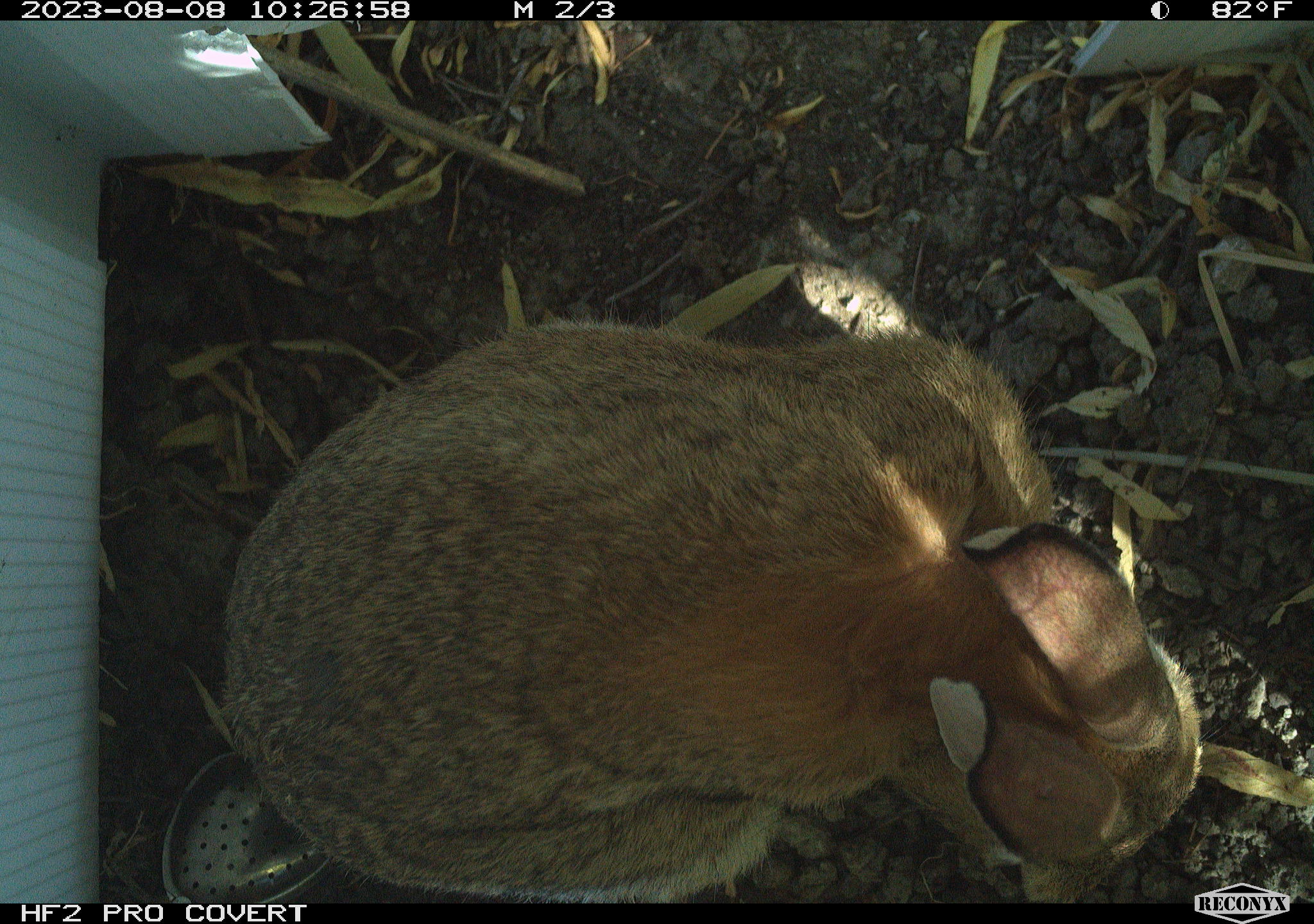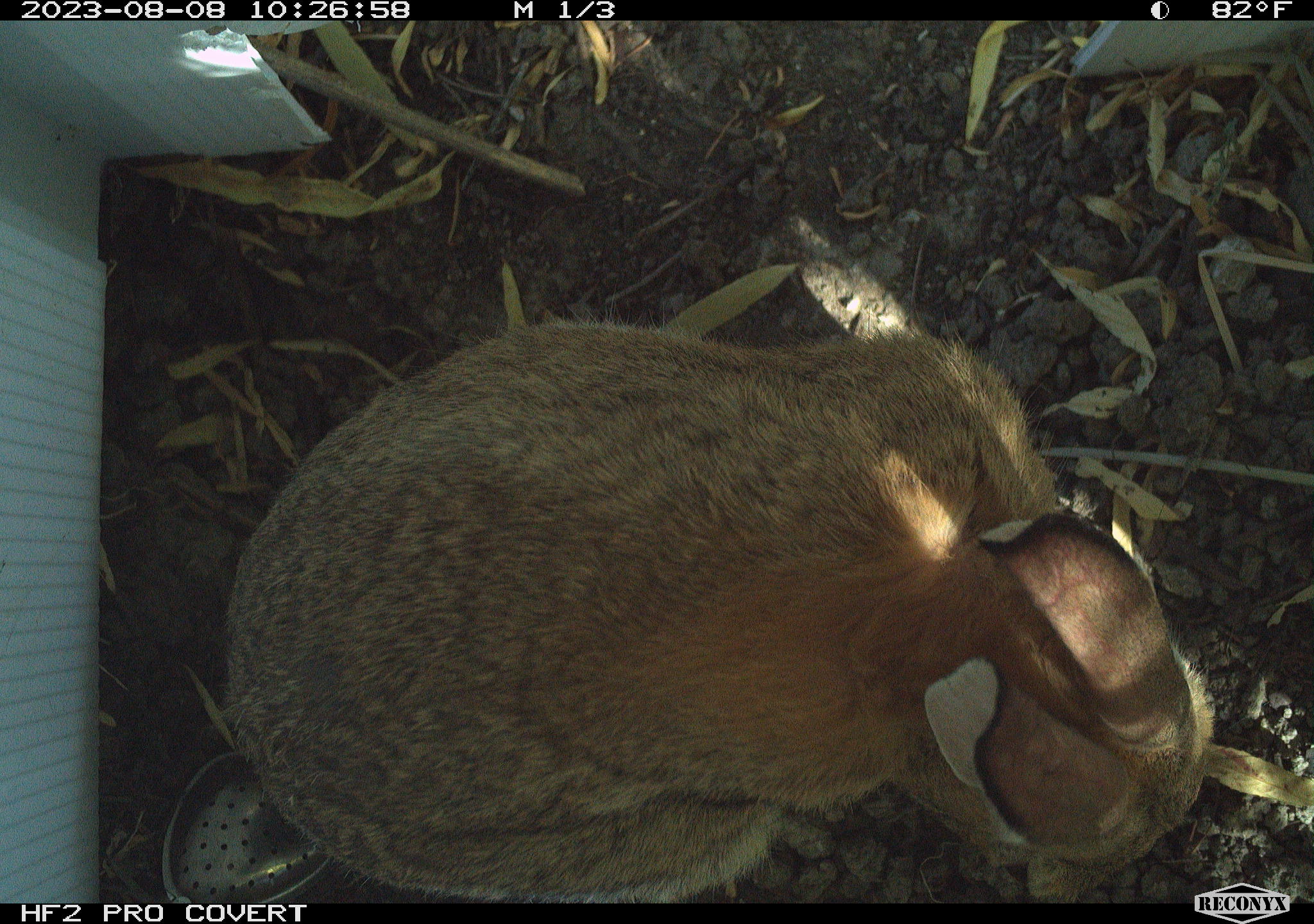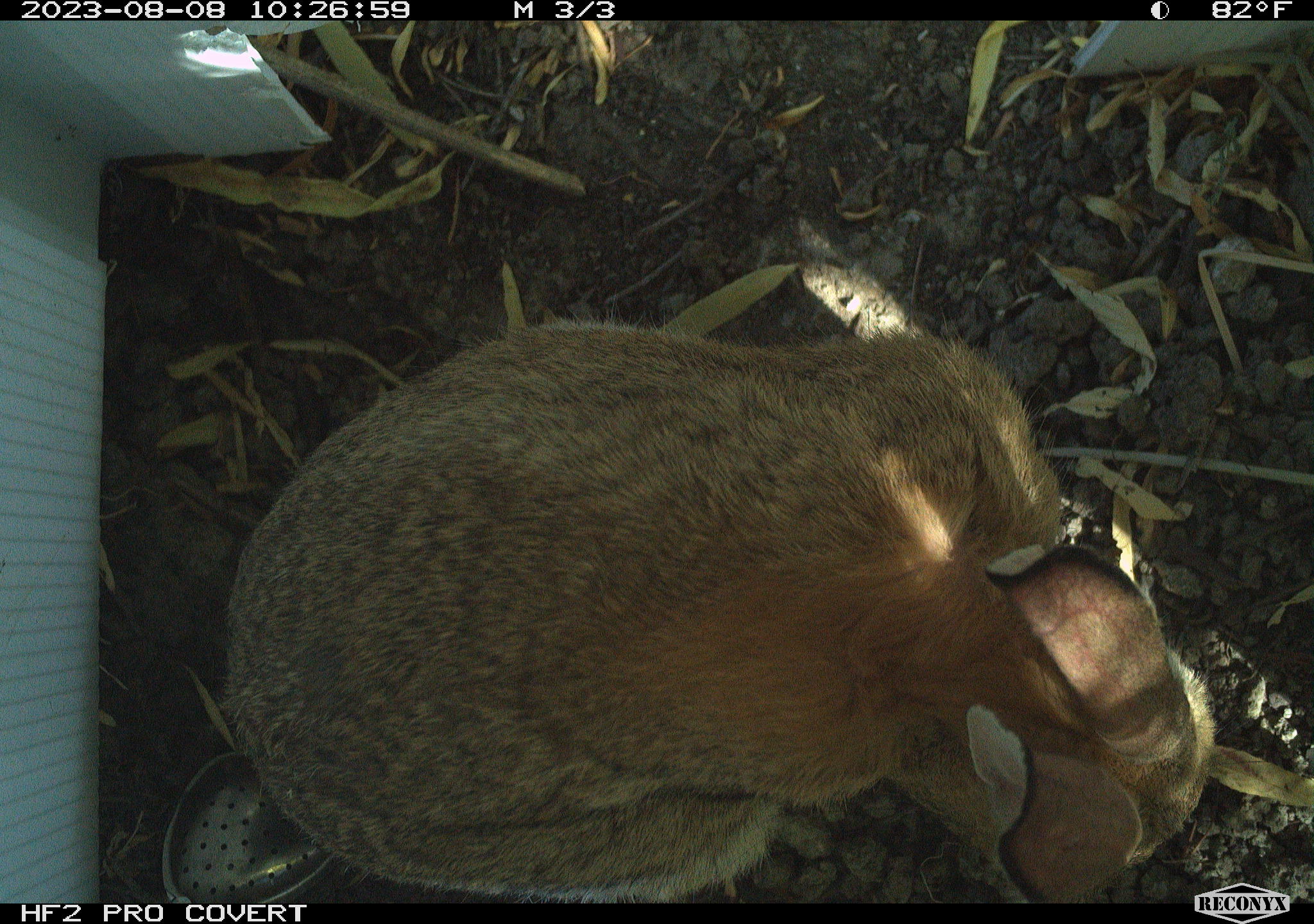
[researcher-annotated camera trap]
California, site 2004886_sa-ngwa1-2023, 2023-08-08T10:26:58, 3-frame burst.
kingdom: Animalia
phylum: Chordata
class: Mammalia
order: Lagomorpha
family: Leporidae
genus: Sylvilagus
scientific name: Sylvilagus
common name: cottontail rabbits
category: sylvilagus species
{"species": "sylvilagus species (cottontail rabbits) (Sylvilagus)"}